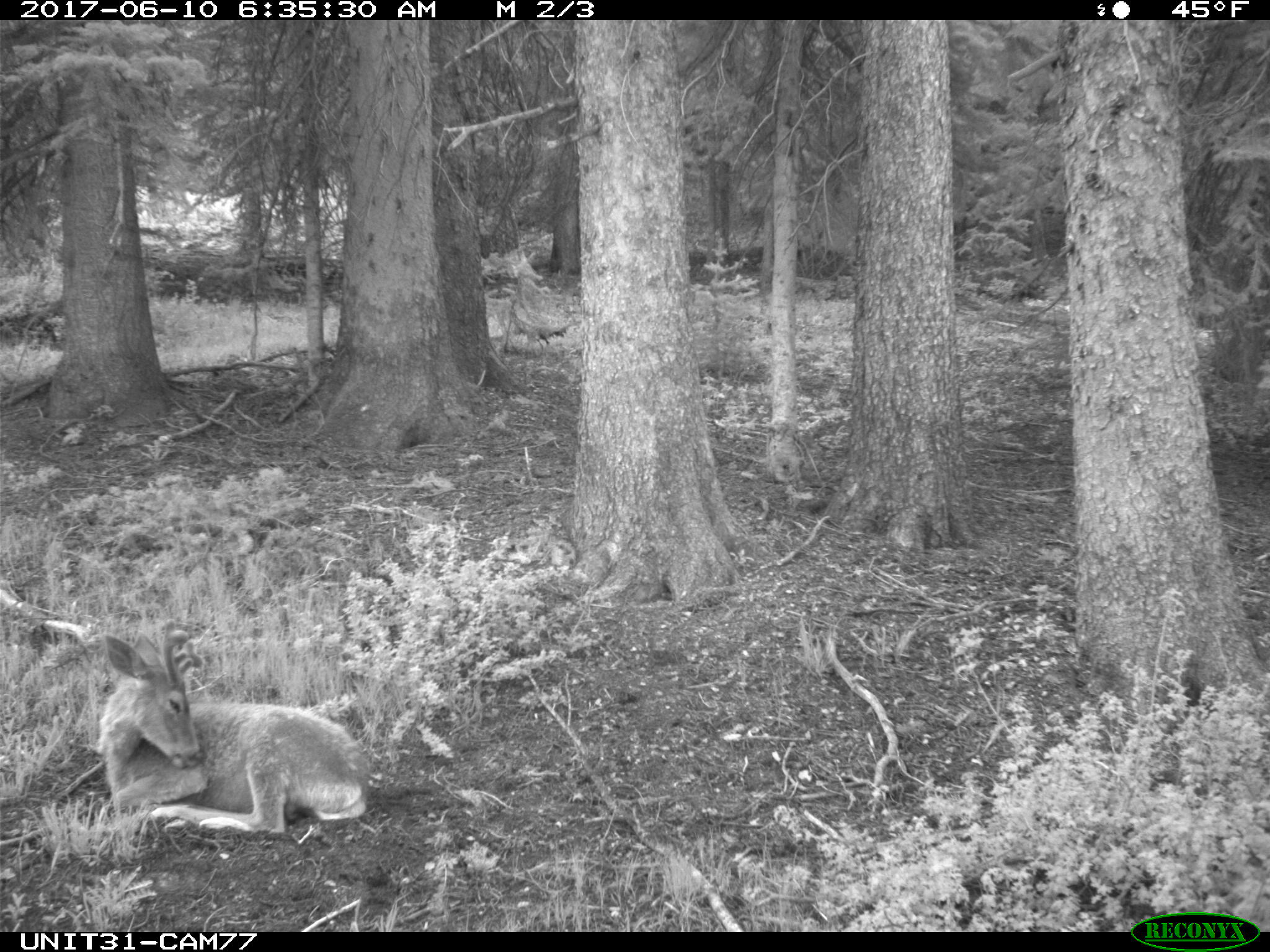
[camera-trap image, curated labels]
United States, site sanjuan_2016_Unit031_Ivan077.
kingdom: Animalia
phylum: Chordata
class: Mammalia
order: Artiodactyla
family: Cervidae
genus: Odocoileus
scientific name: Odocoileus hemionus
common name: mule deer